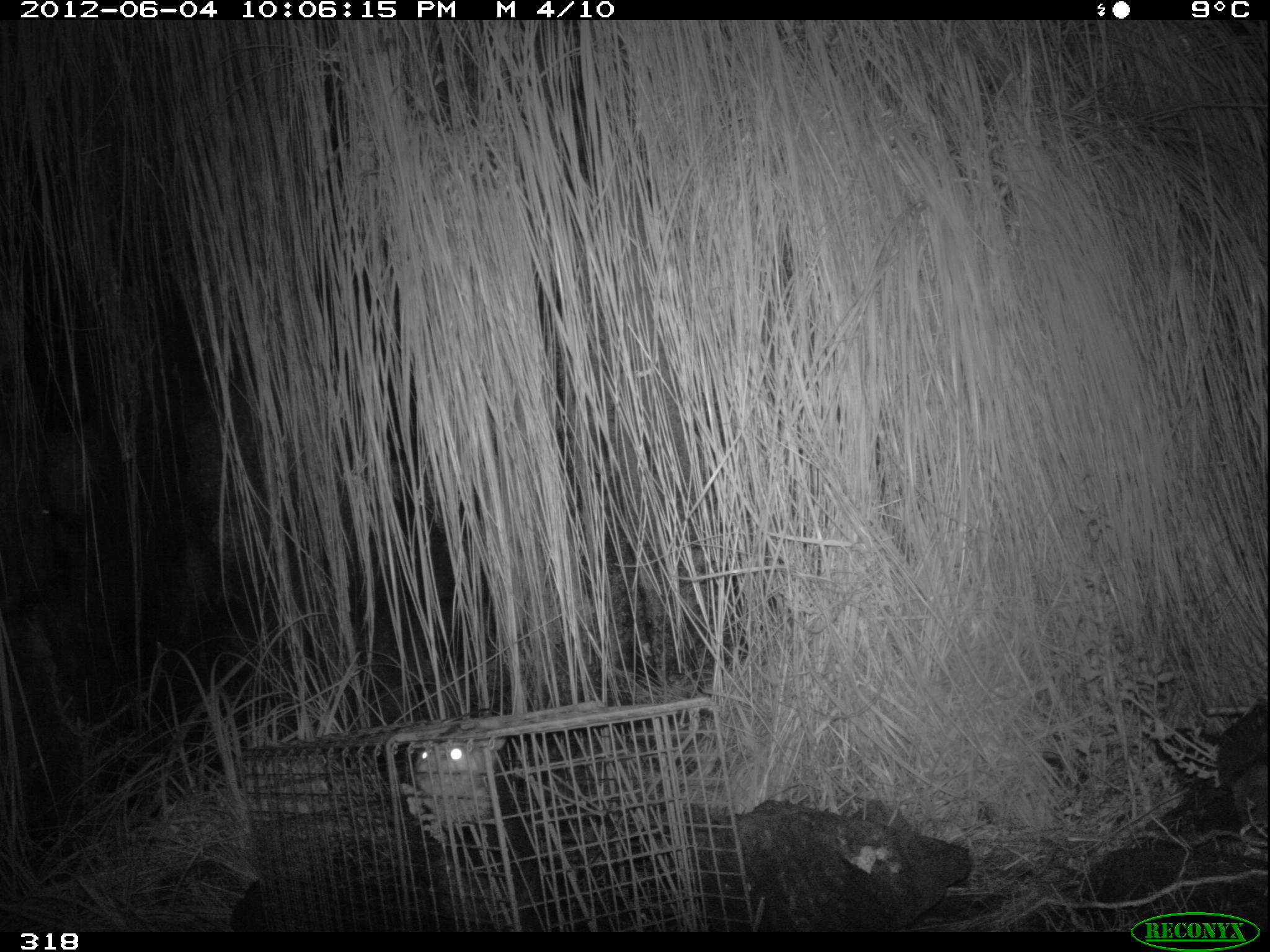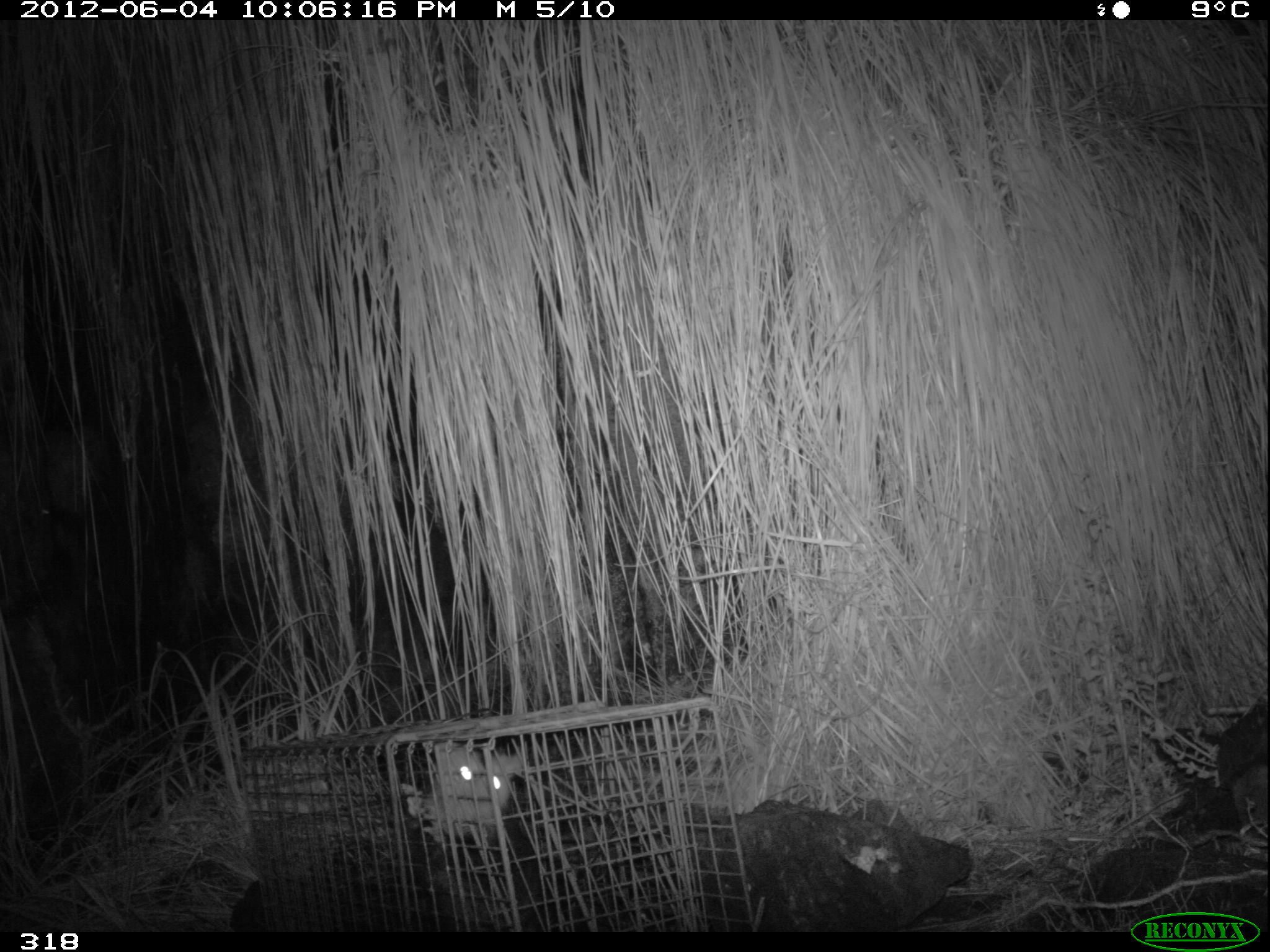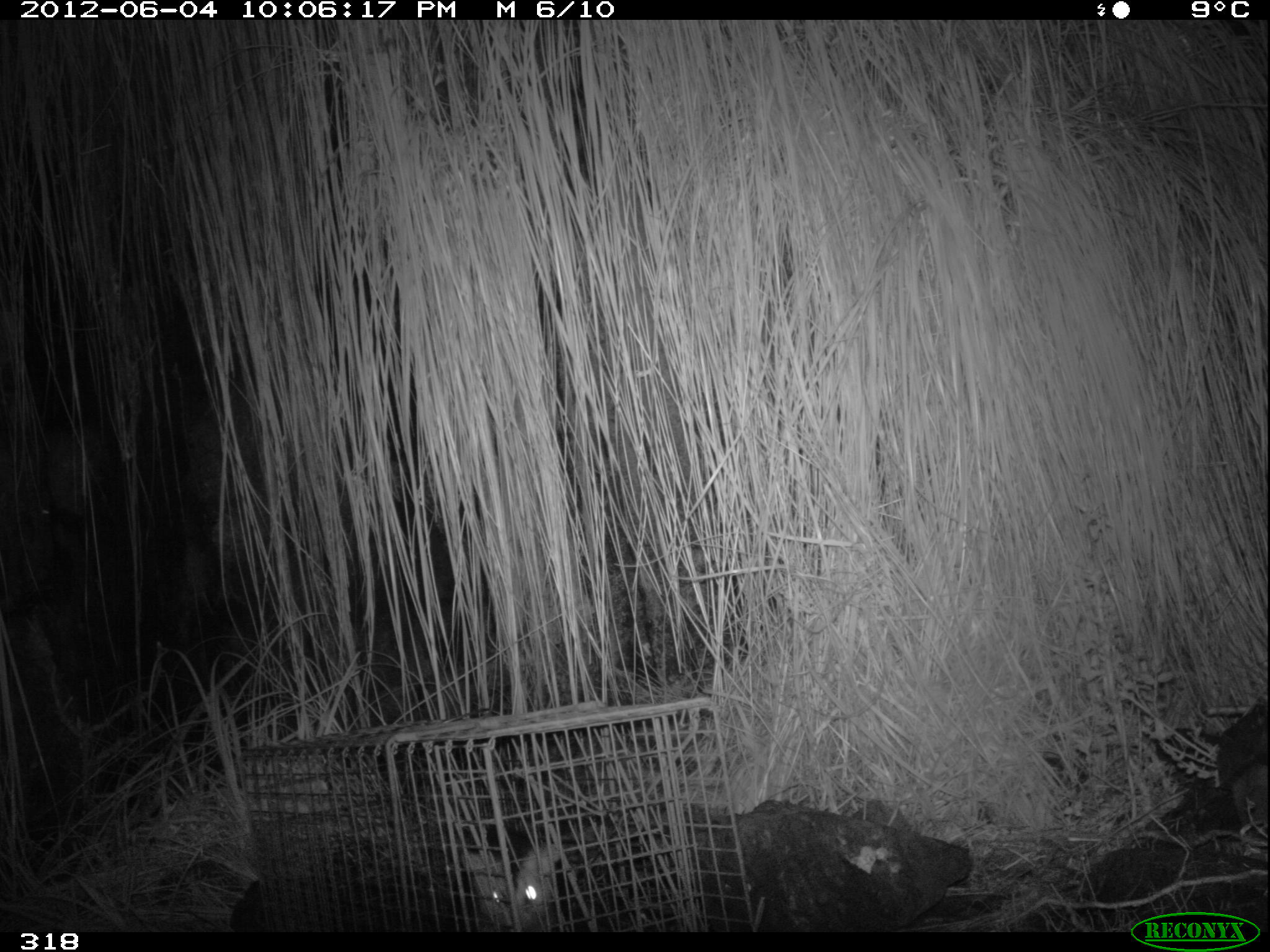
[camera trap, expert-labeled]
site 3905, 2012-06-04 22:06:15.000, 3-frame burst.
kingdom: Animalia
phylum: Chordata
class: Mammalia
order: Didelphimorphia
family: Didelphidae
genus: Didelphis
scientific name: Didelphis pernigra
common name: andean white-eared opossum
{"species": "Didelphis pernigra (andean white-eared opossum)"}